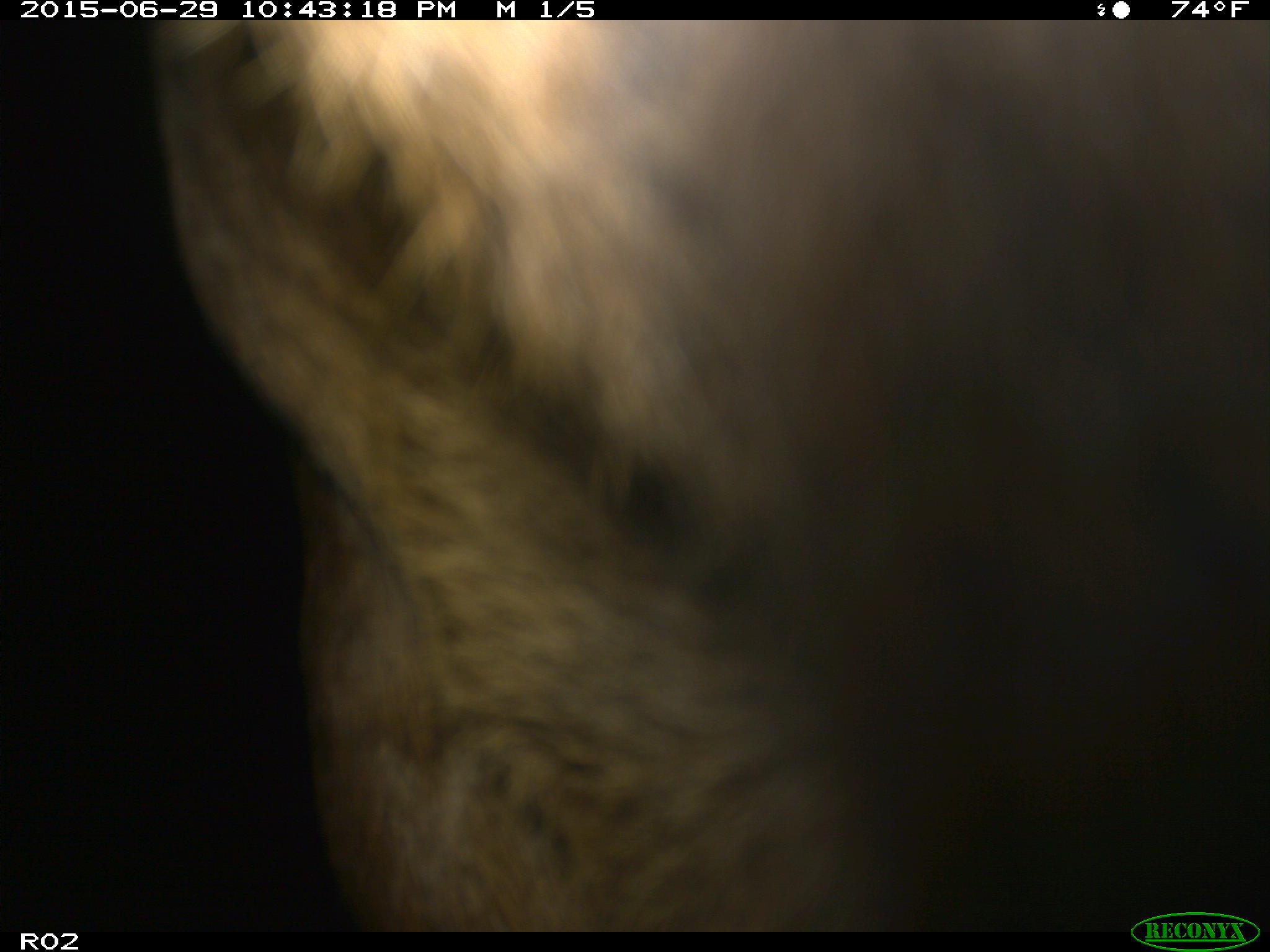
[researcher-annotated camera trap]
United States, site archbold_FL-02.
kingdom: Animalia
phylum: Chordata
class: Mammalia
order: Artiodactyla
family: Bovidae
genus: Bos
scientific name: Bos taurus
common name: domestic cow